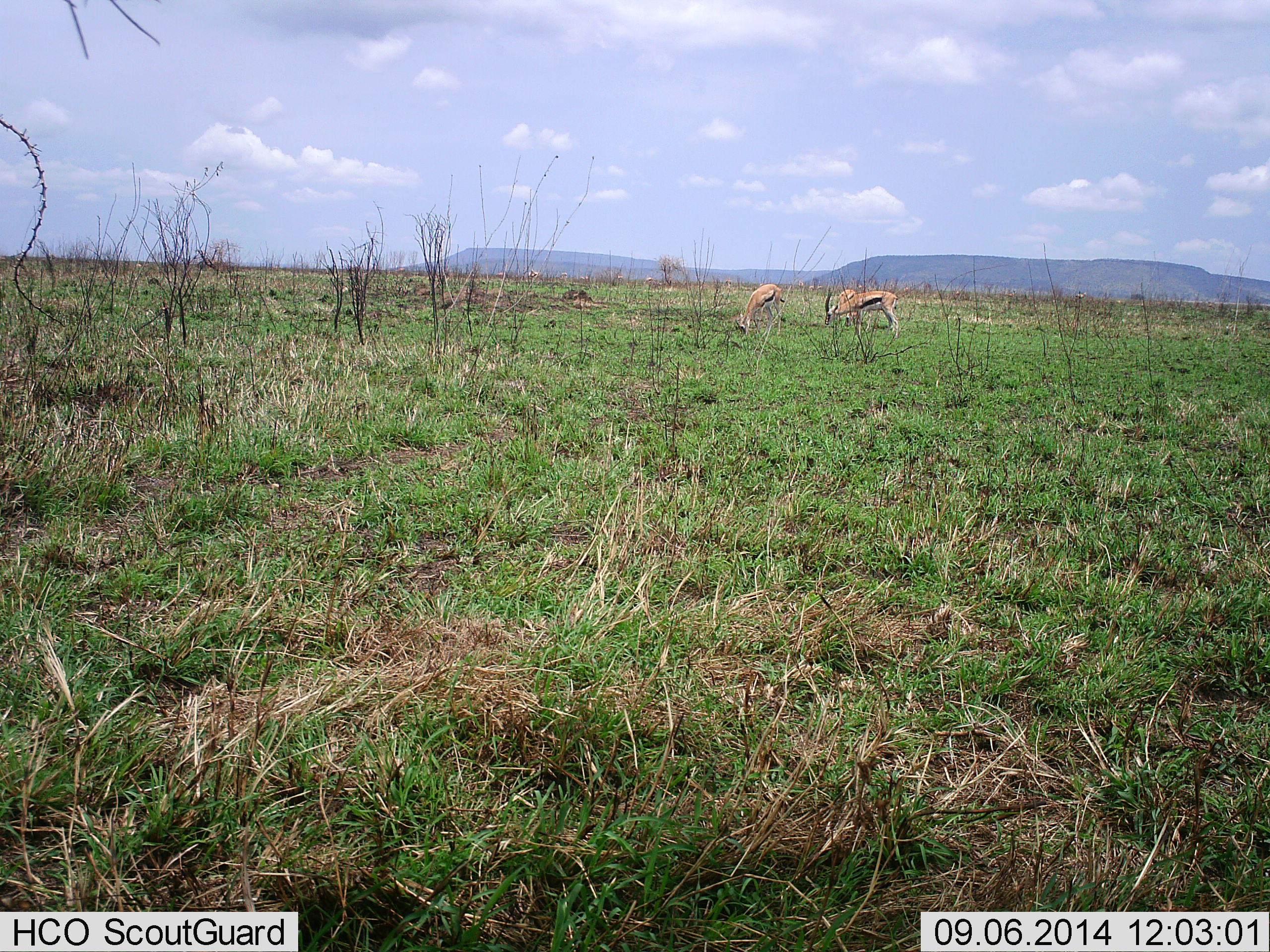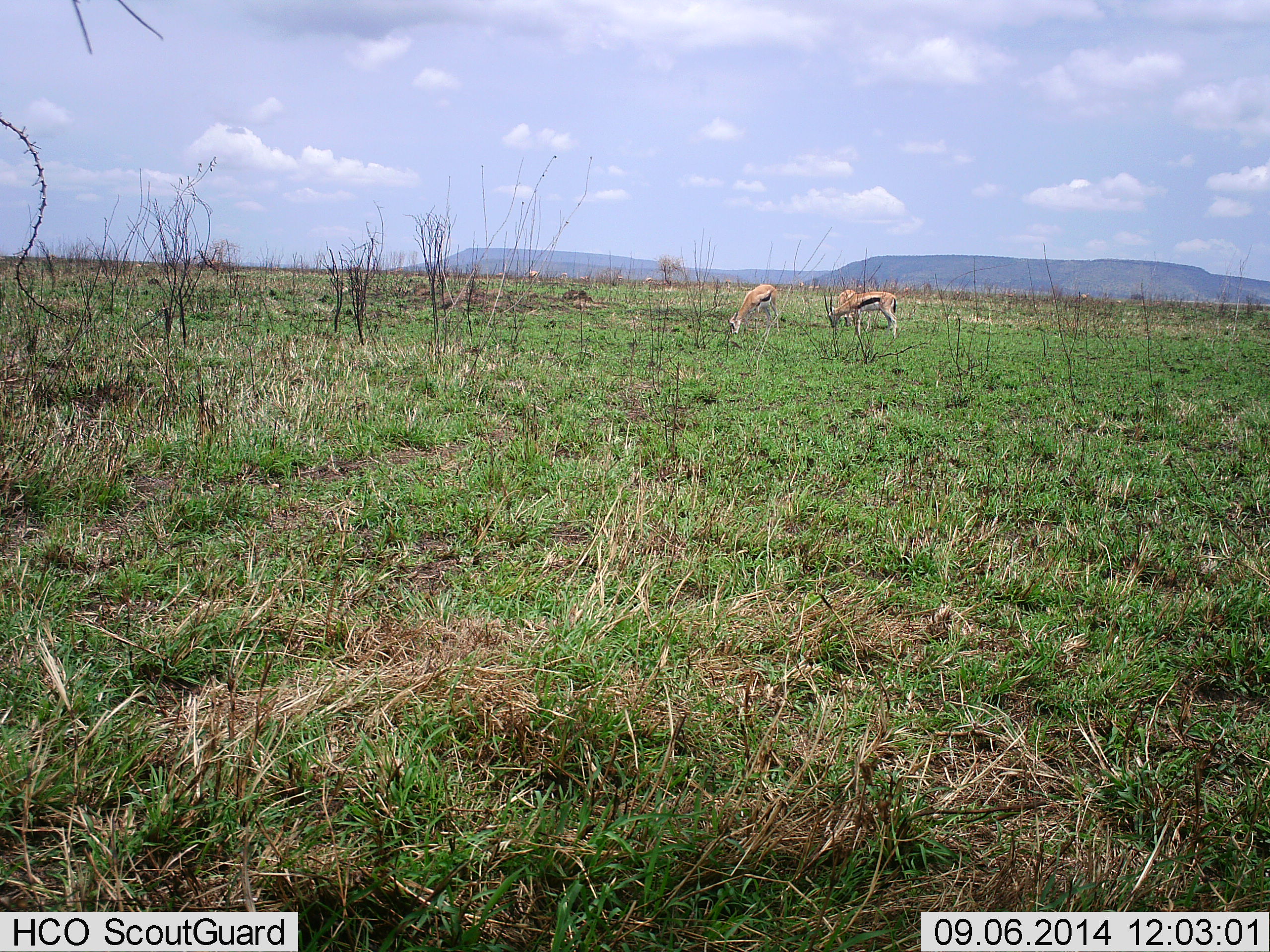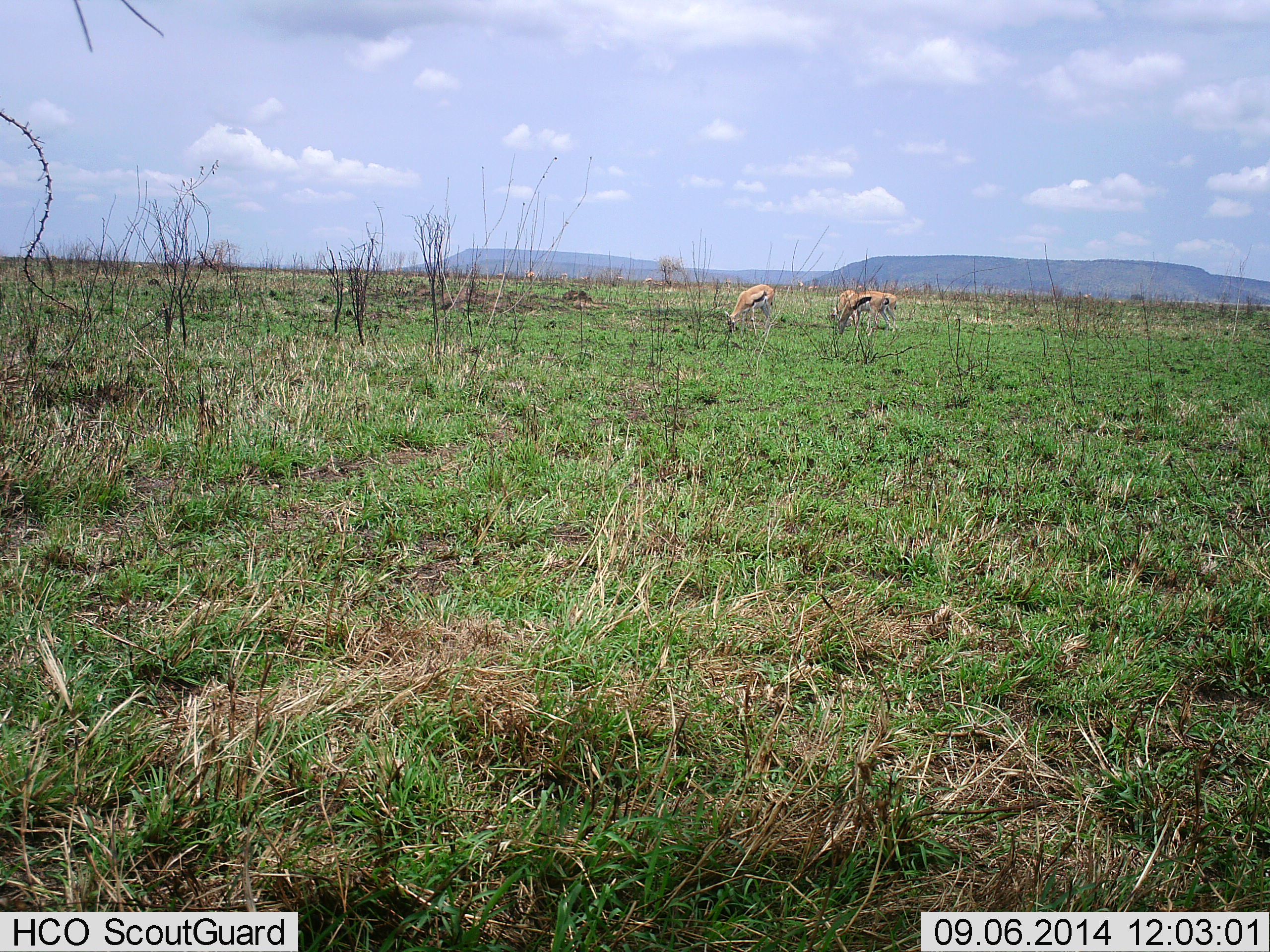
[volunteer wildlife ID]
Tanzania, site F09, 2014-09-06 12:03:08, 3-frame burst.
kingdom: Animalia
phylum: Chordata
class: Mammalia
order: Artiodactyla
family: Bovidae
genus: Eudorcas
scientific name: Eudorcas thomsonii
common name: thomson's gazelle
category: gazellethomsons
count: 3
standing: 20%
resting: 0%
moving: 10%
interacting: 0%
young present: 0%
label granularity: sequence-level